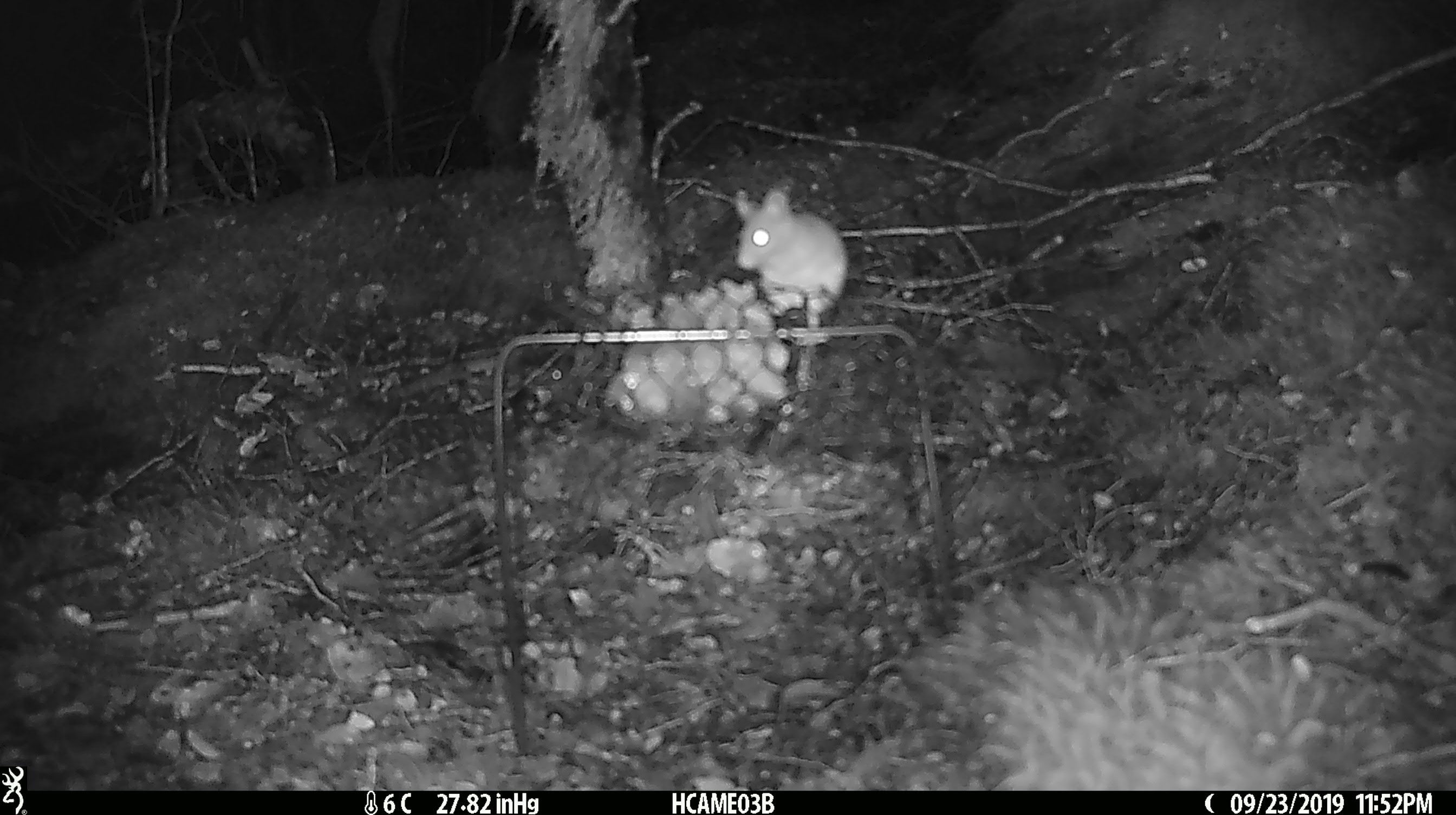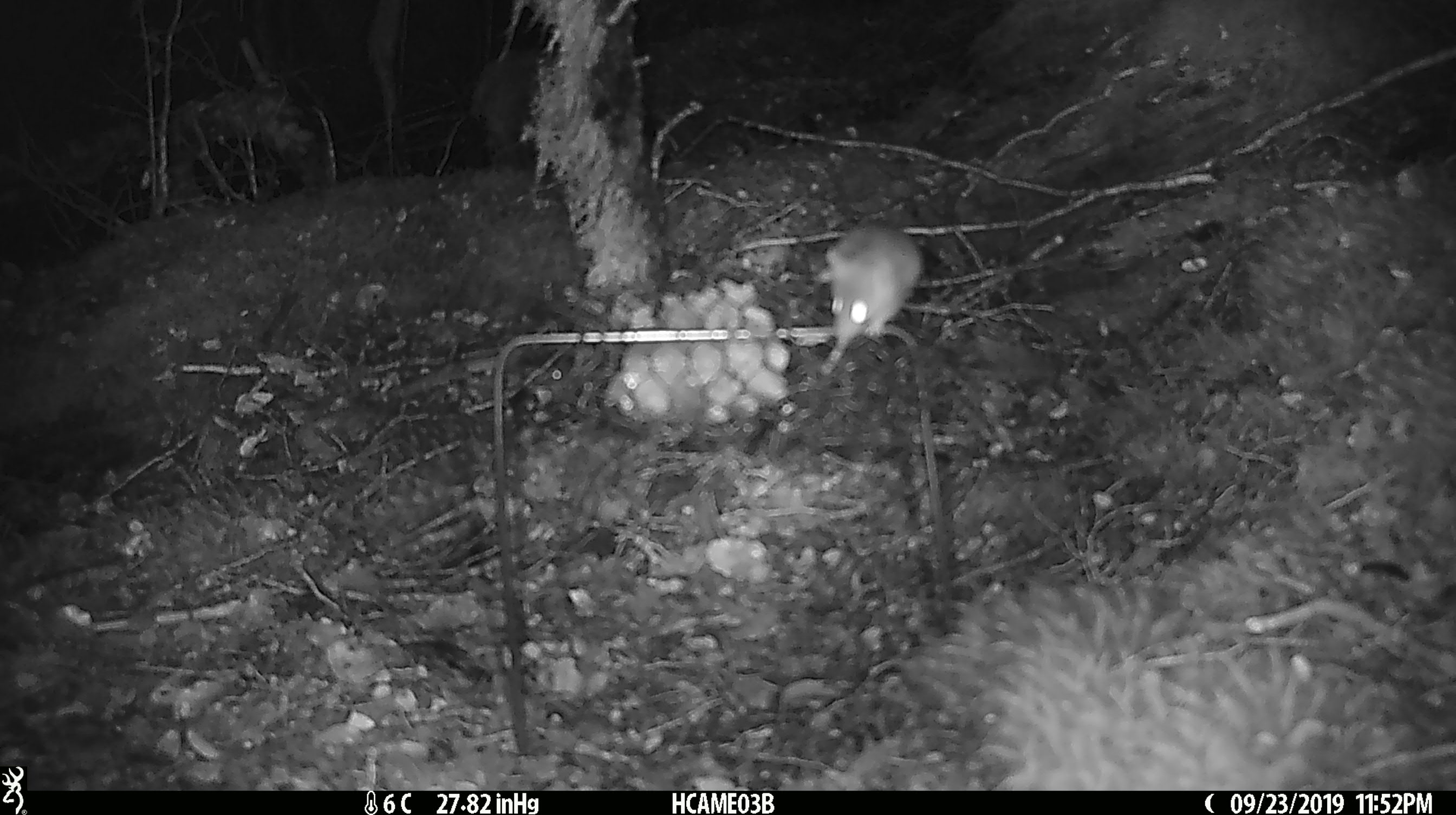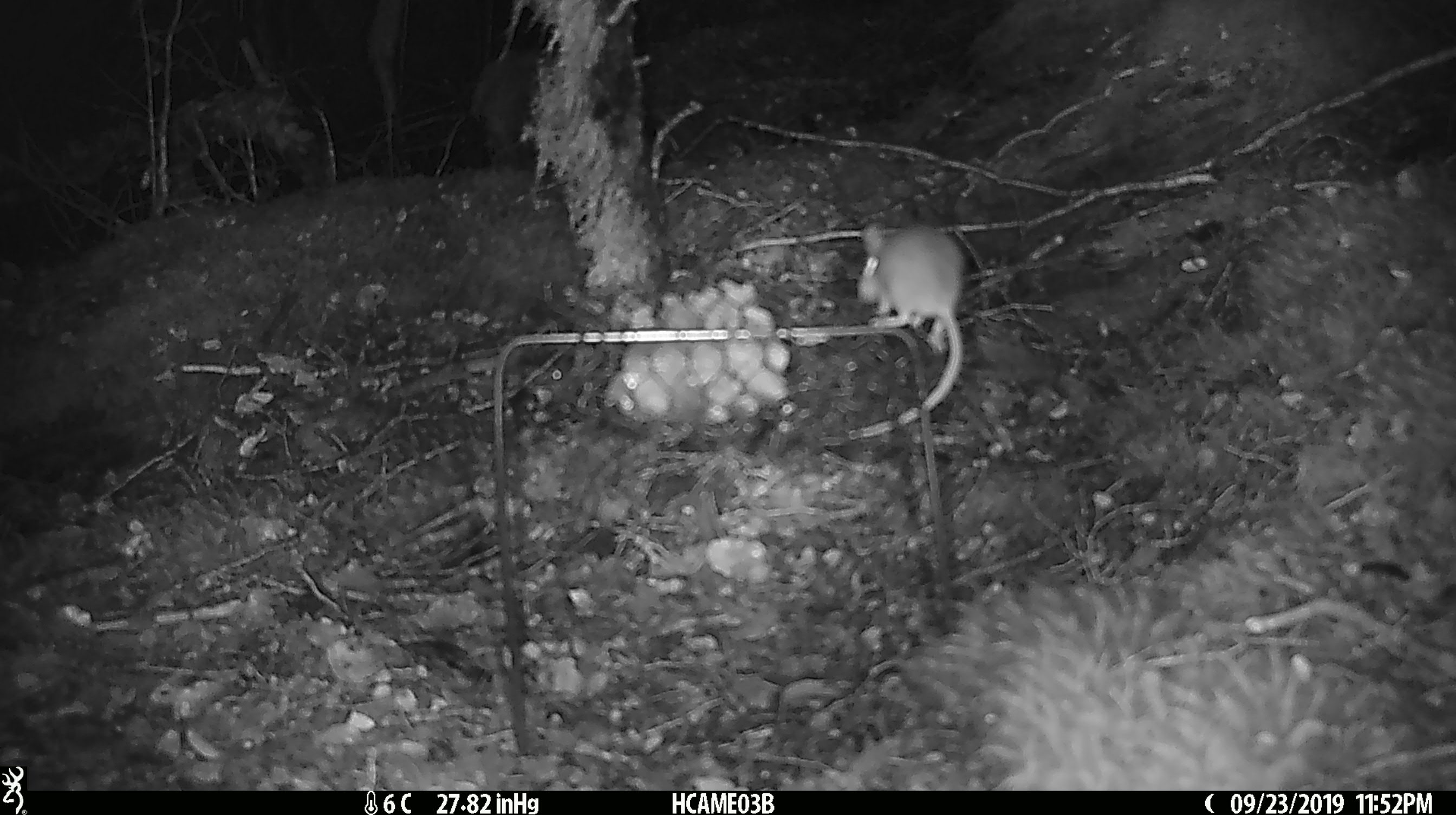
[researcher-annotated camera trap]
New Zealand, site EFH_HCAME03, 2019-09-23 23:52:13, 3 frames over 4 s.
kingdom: Animalia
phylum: Chordata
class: Mammalia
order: Rodentia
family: Muridae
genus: Mus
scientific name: Mus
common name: mouse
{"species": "mouse (Mus)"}